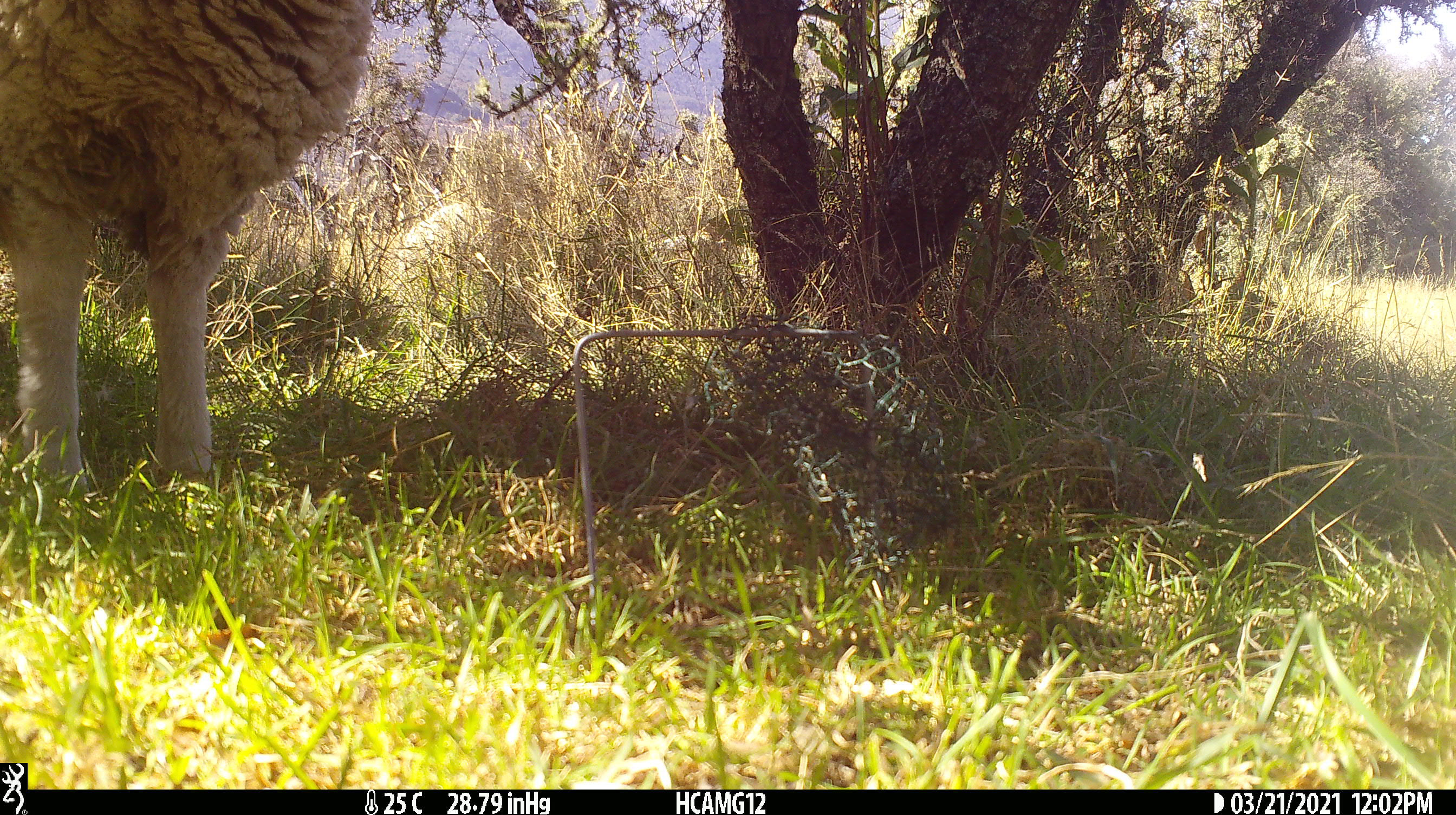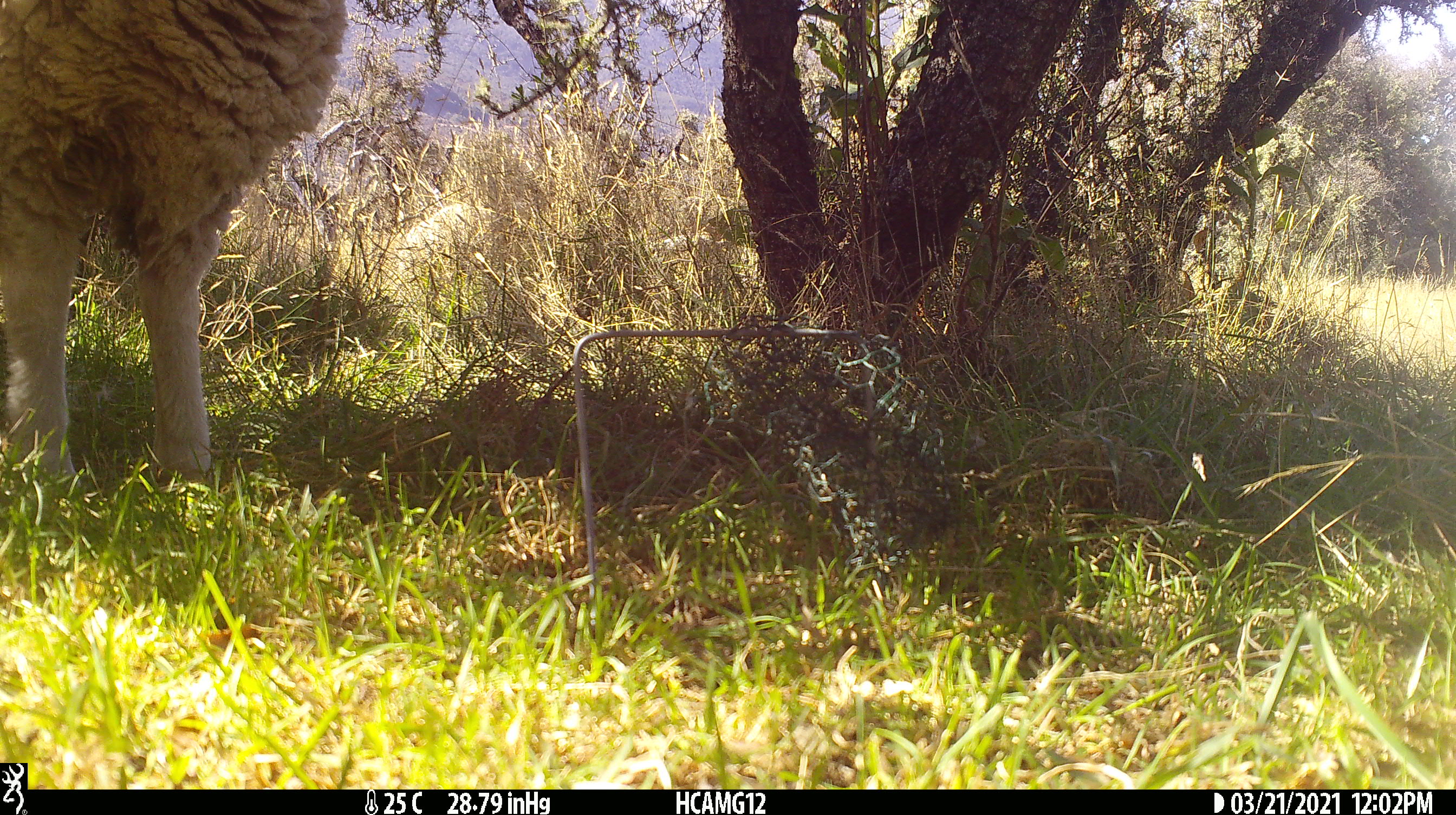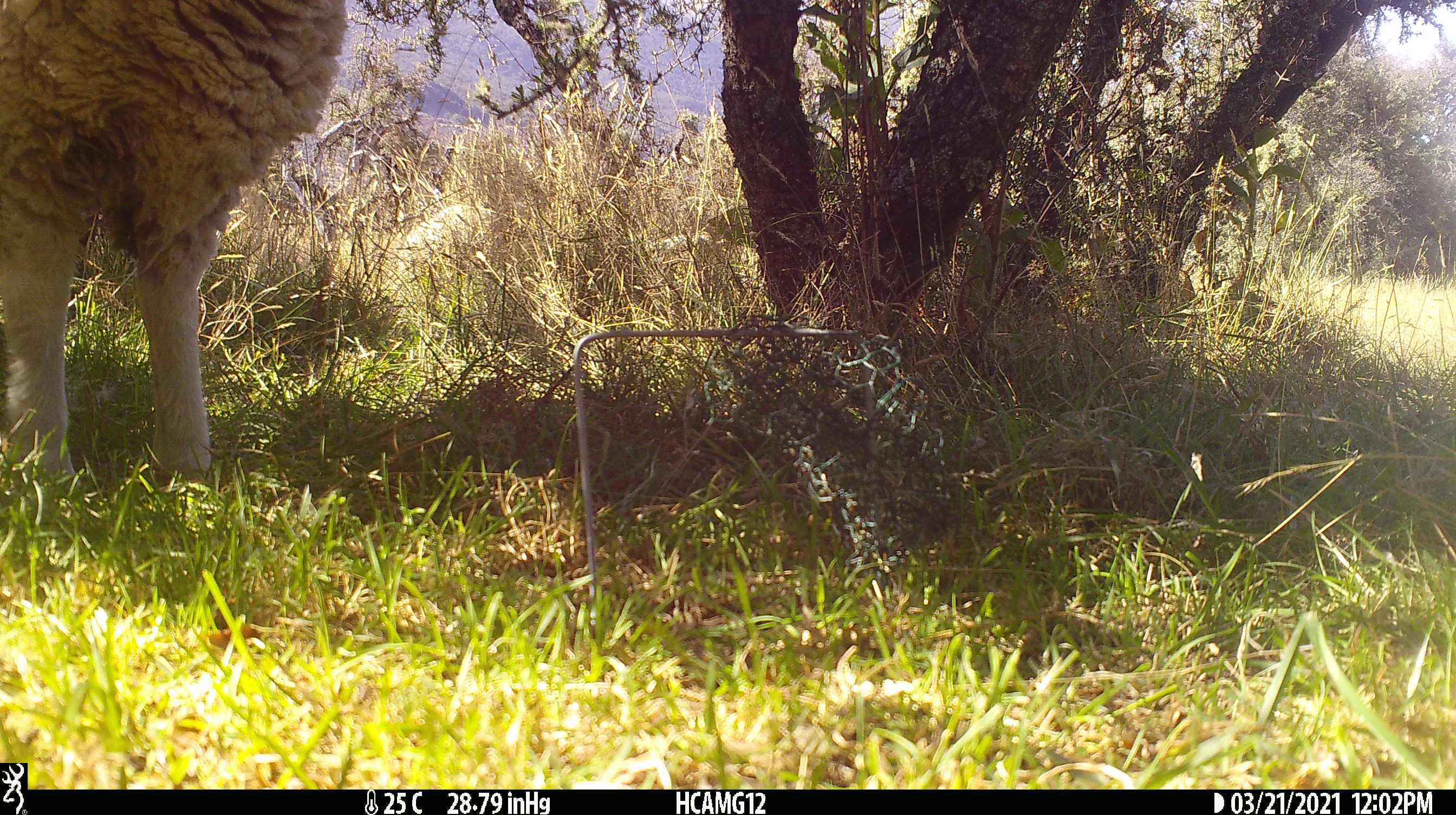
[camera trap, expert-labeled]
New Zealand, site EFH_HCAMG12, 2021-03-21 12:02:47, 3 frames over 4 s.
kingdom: Animalia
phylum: Chordata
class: Mammalia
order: Artiodactyla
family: Bovidae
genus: Ovis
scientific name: Ovis aries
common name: domestic sheep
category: sheep